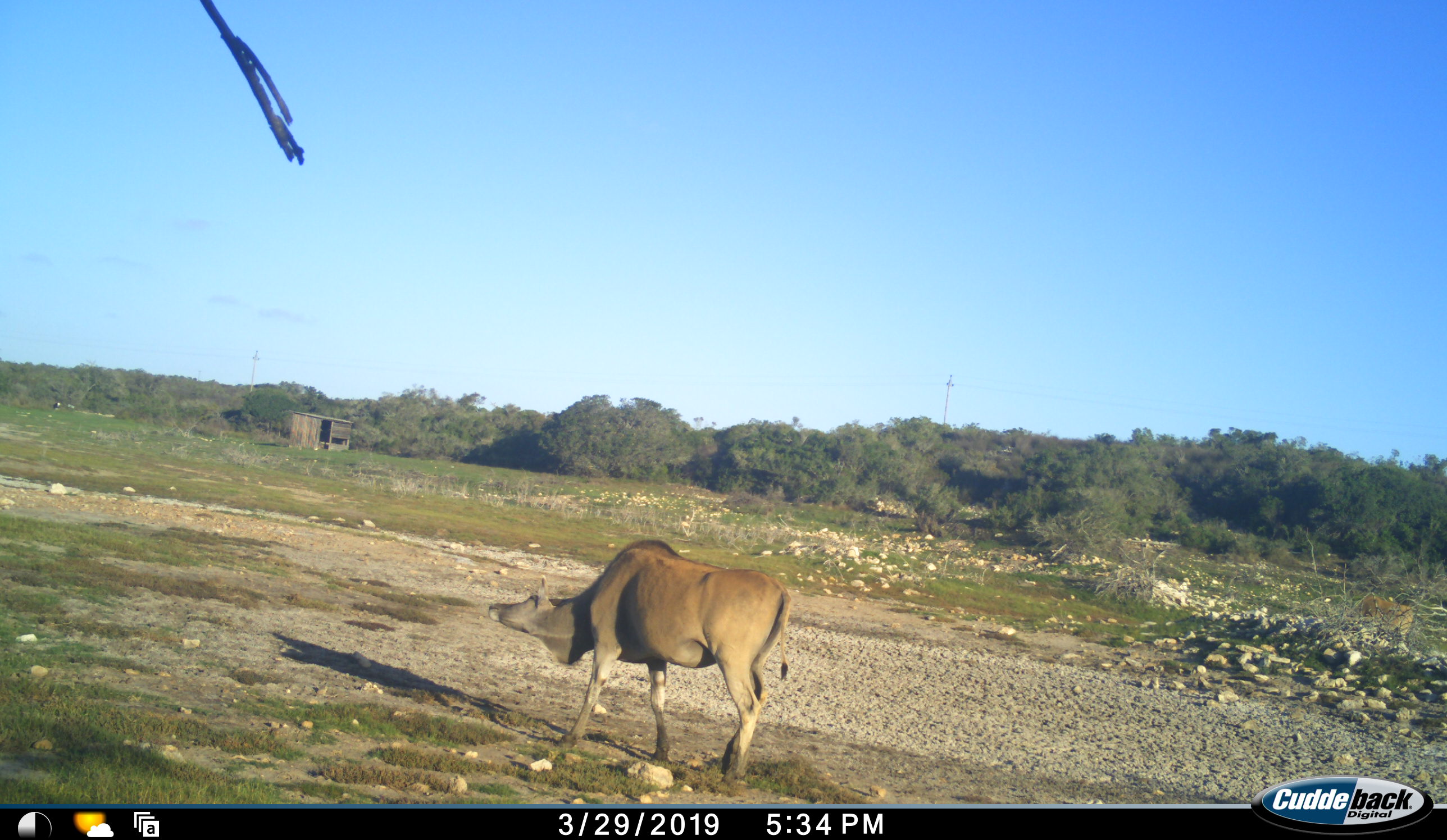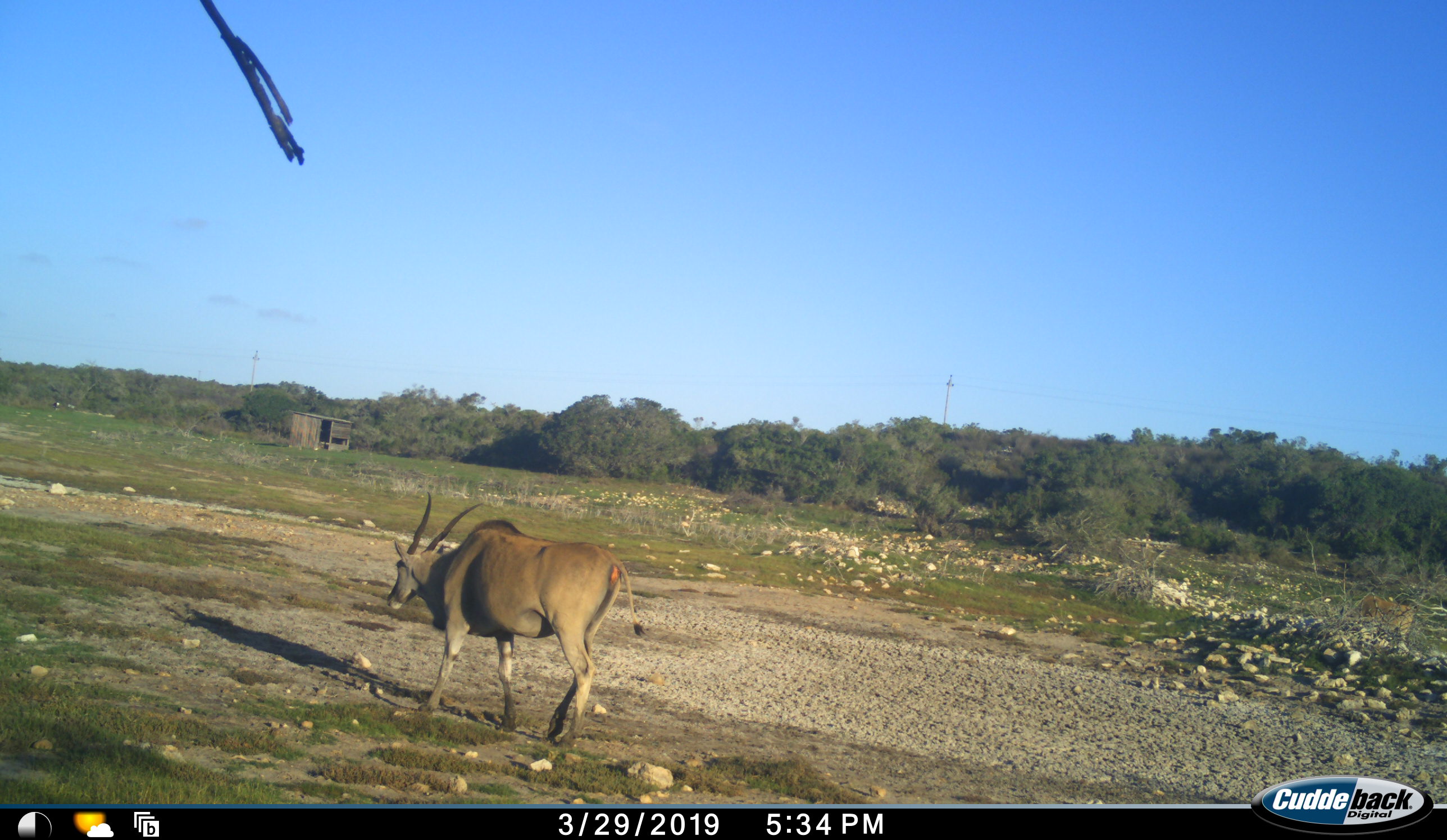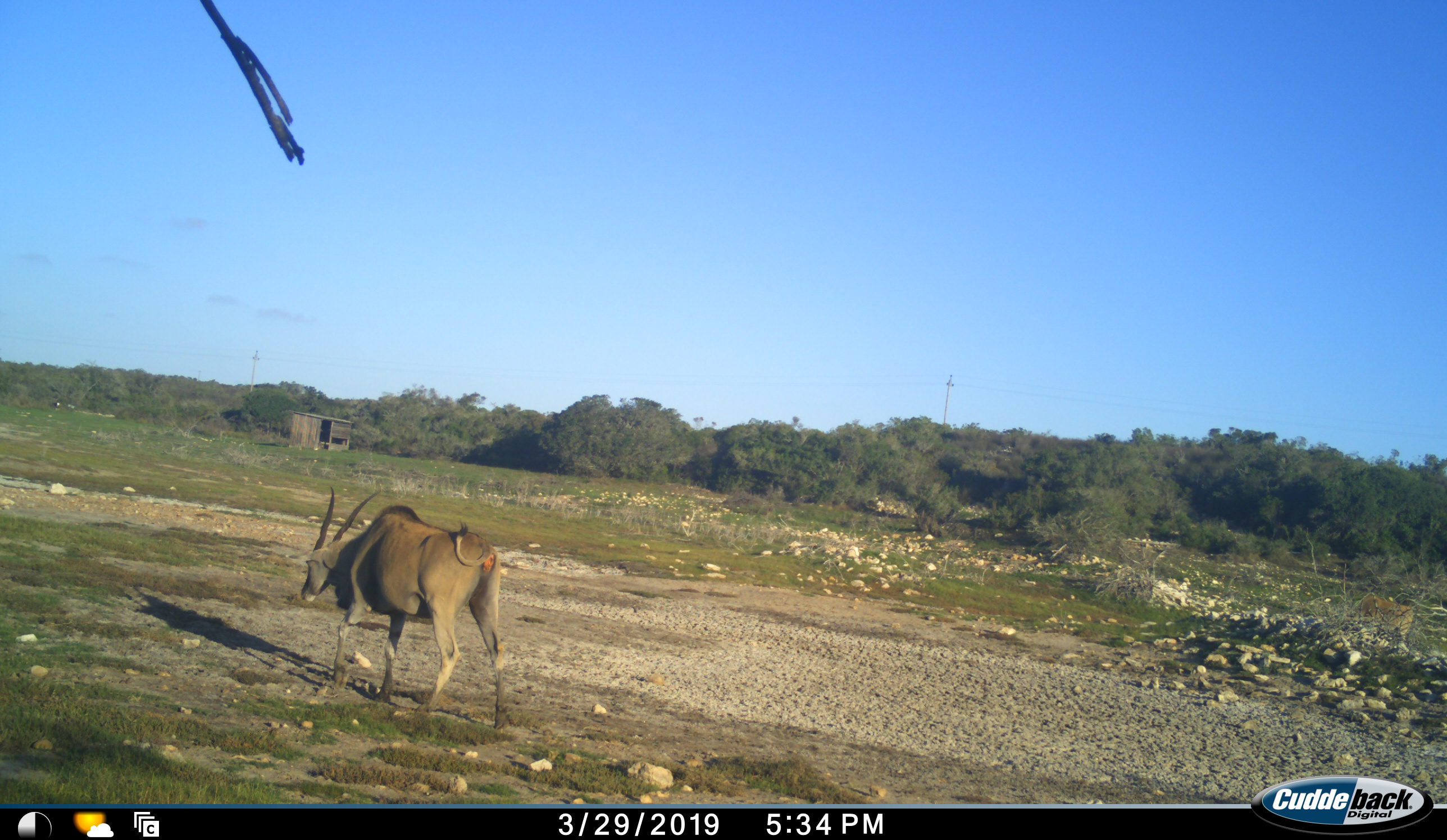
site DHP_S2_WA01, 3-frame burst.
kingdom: Animalia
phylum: Chordata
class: Mammalia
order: Artiodactyla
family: Bovidae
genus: Tragelaphus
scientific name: Tragelaphus oryx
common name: eland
Eland (Tragelaphus oryx), count 2. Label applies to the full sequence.